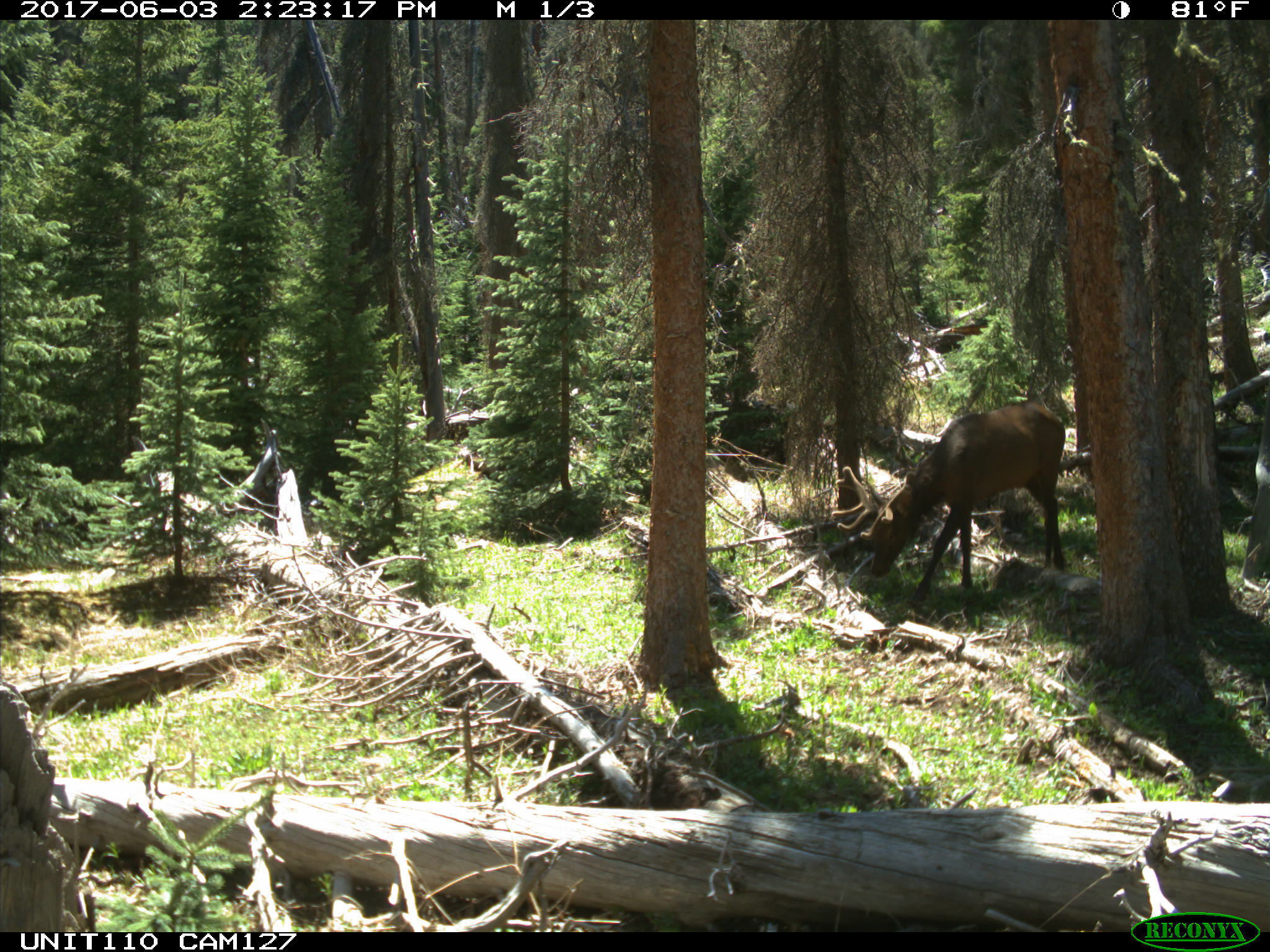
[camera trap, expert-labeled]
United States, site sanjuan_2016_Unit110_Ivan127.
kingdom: Animalia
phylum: Chordata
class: Mammalia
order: Artiodactyla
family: Cervidae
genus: Cervus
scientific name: Cervus elaphus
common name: red deer